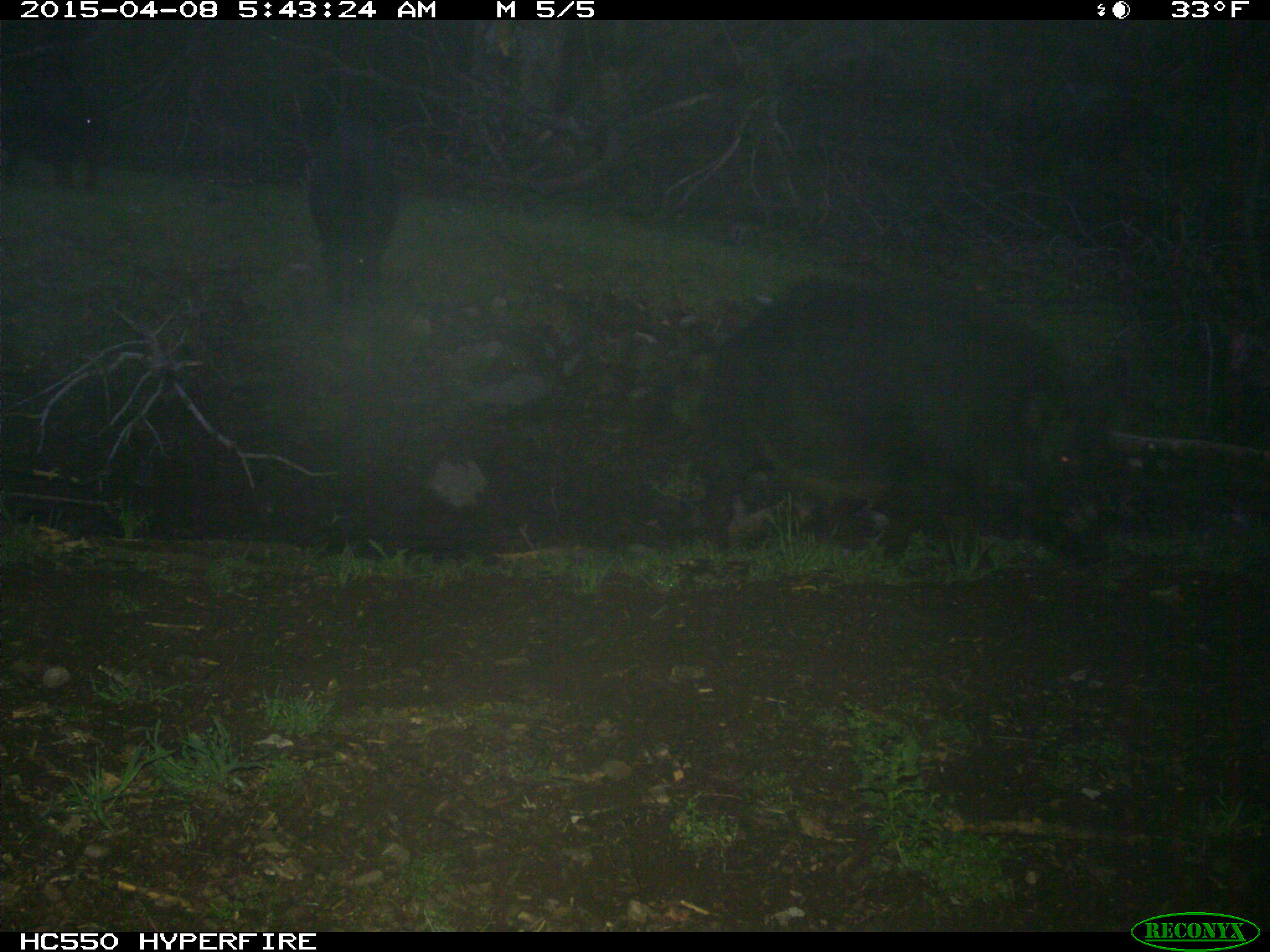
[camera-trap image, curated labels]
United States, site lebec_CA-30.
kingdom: Animalia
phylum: Chordata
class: Mammalia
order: Artiodactyla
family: Suidae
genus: Sus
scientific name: Sus scrofa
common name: wild boar